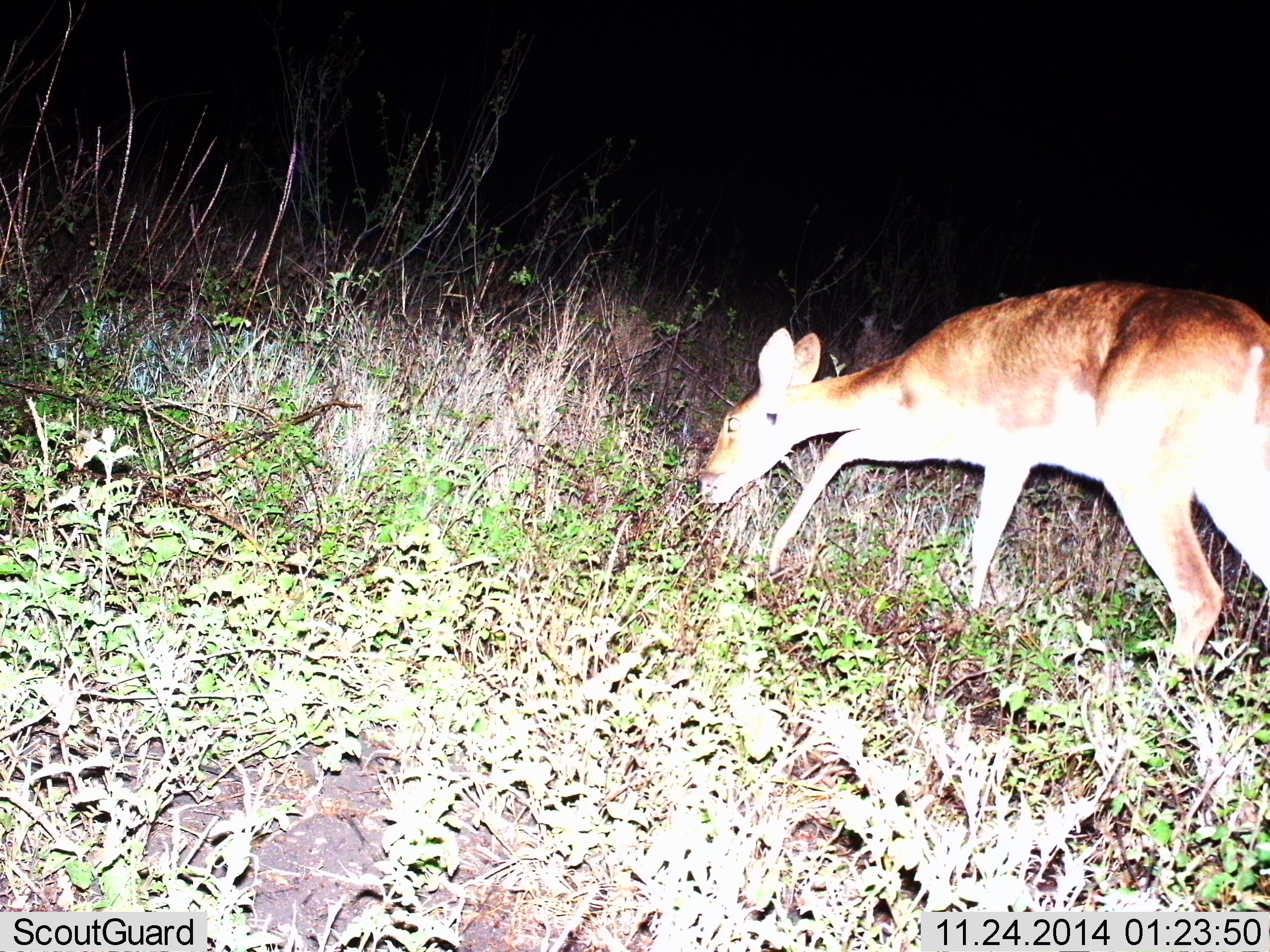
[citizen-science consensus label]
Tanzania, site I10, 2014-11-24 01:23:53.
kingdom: Animalia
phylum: Chordata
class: Mammalia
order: Artiodactyla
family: Bovidae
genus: Redunca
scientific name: Redunca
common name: reedbuck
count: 1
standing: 10%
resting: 0%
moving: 20%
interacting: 10%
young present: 0%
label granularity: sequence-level